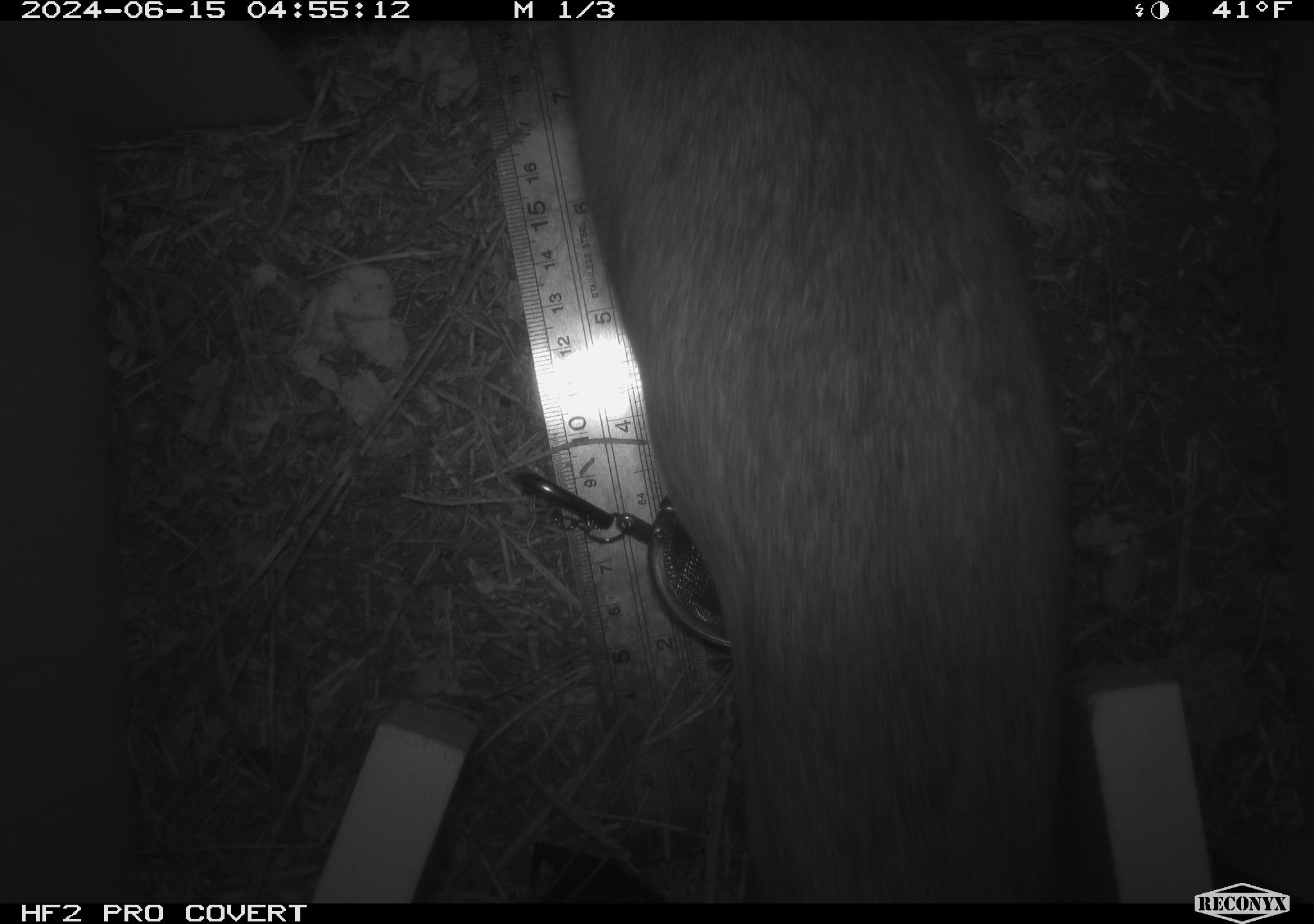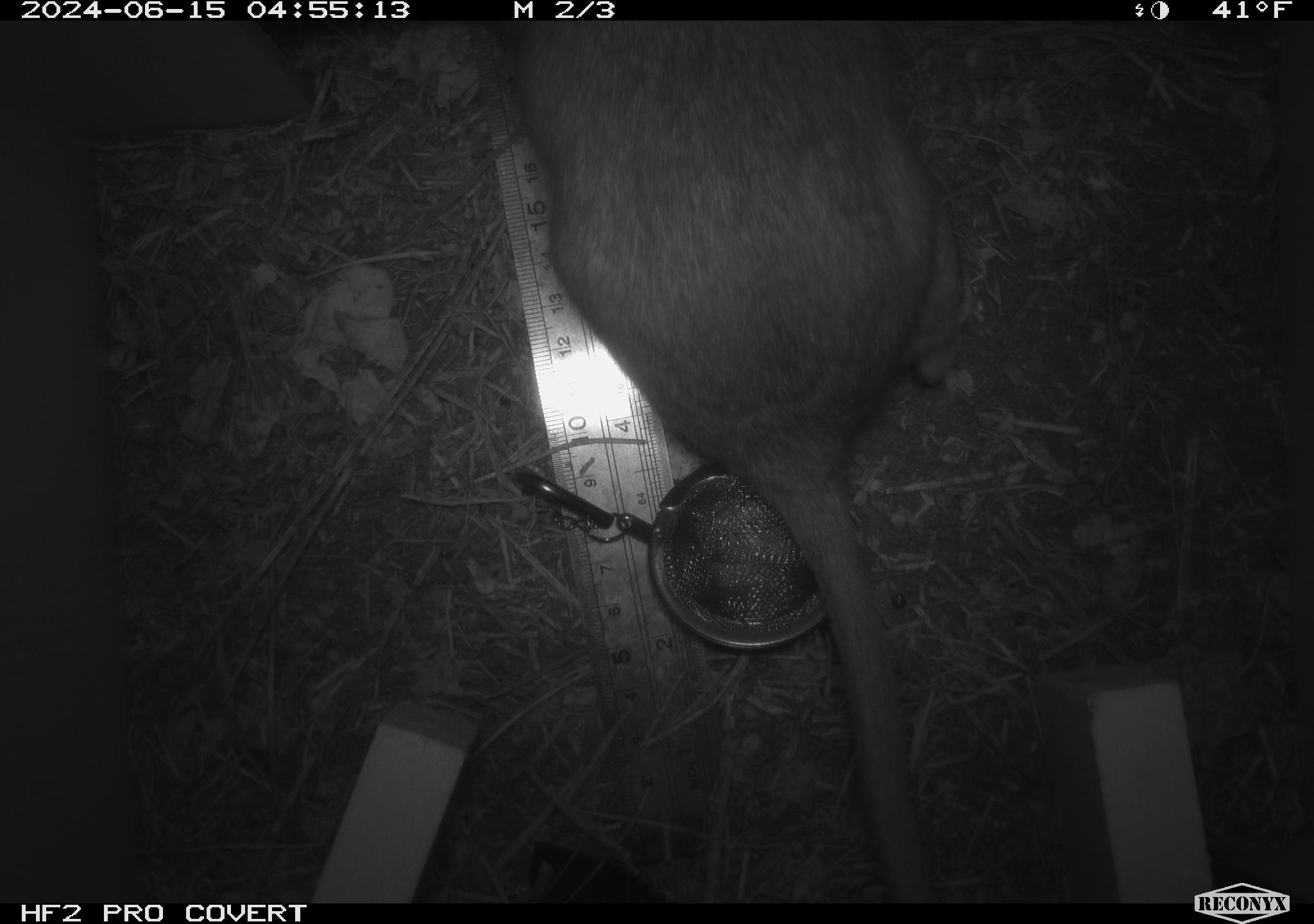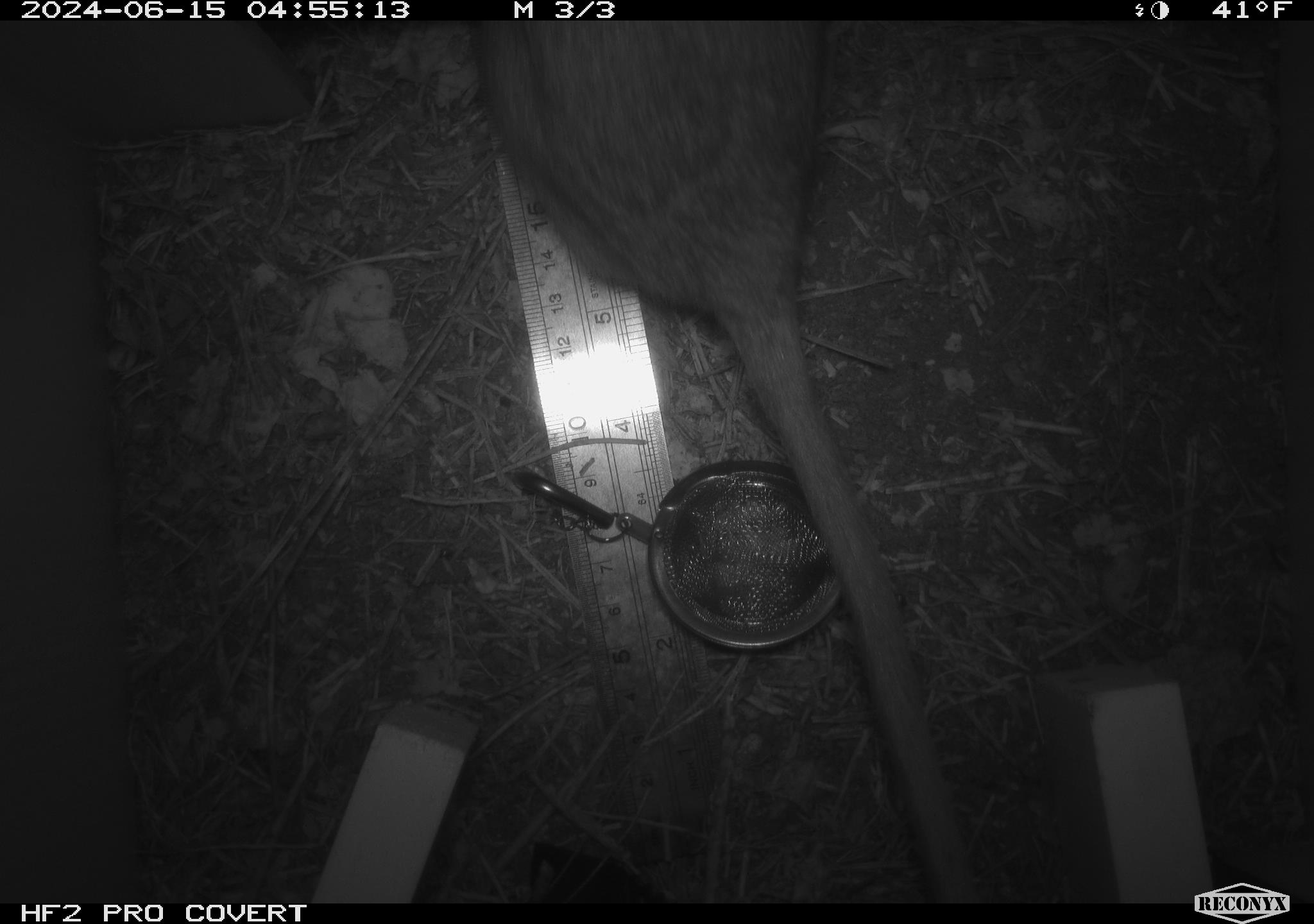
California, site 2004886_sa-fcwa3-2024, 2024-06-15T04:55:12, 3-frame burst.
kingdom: Animalia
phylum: Chordata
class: Mammalia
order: Rodentia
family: Cricetidae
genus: Neotoma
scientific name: Neotoma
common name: pack rat or woodrat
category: neotoma species